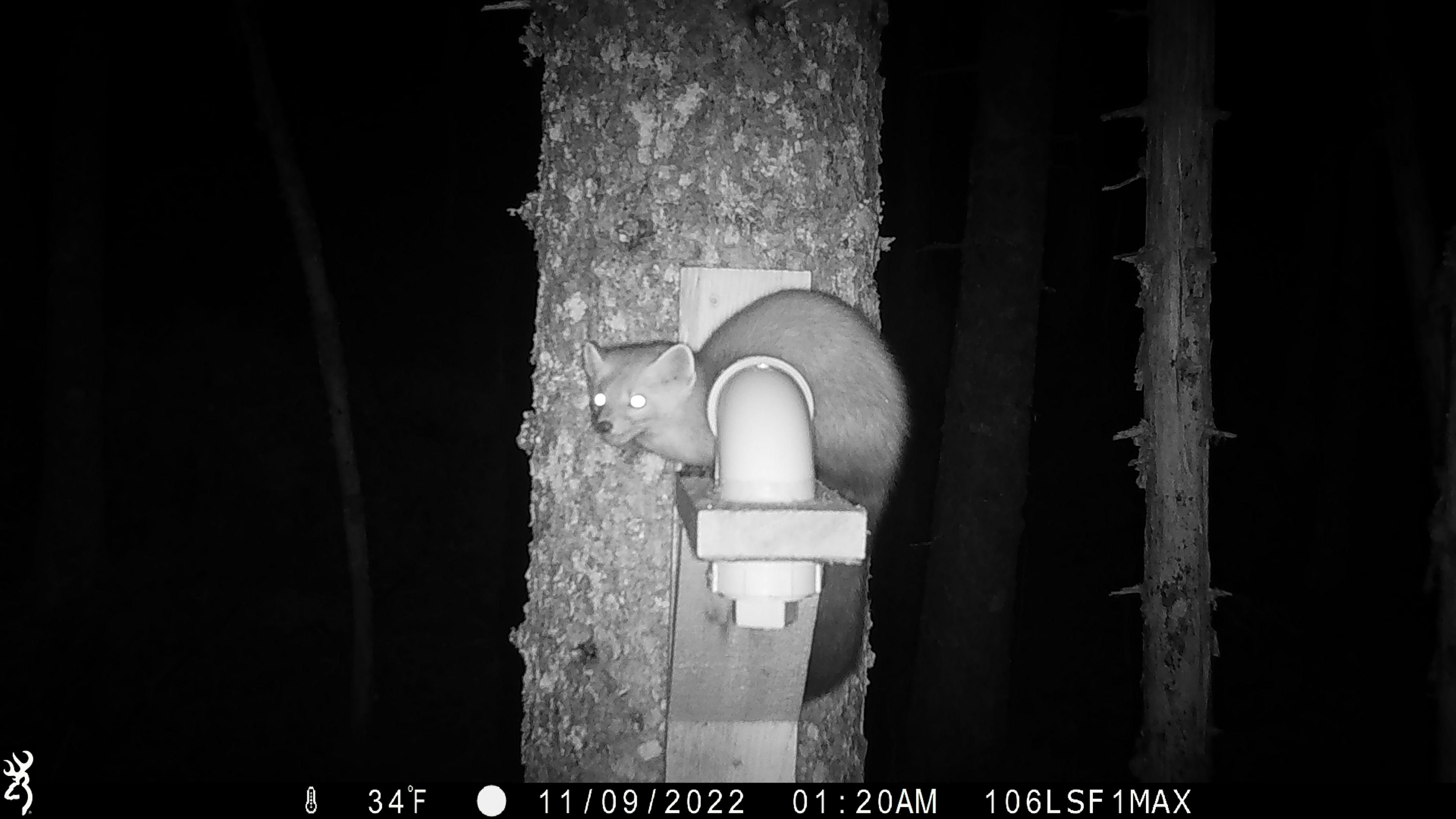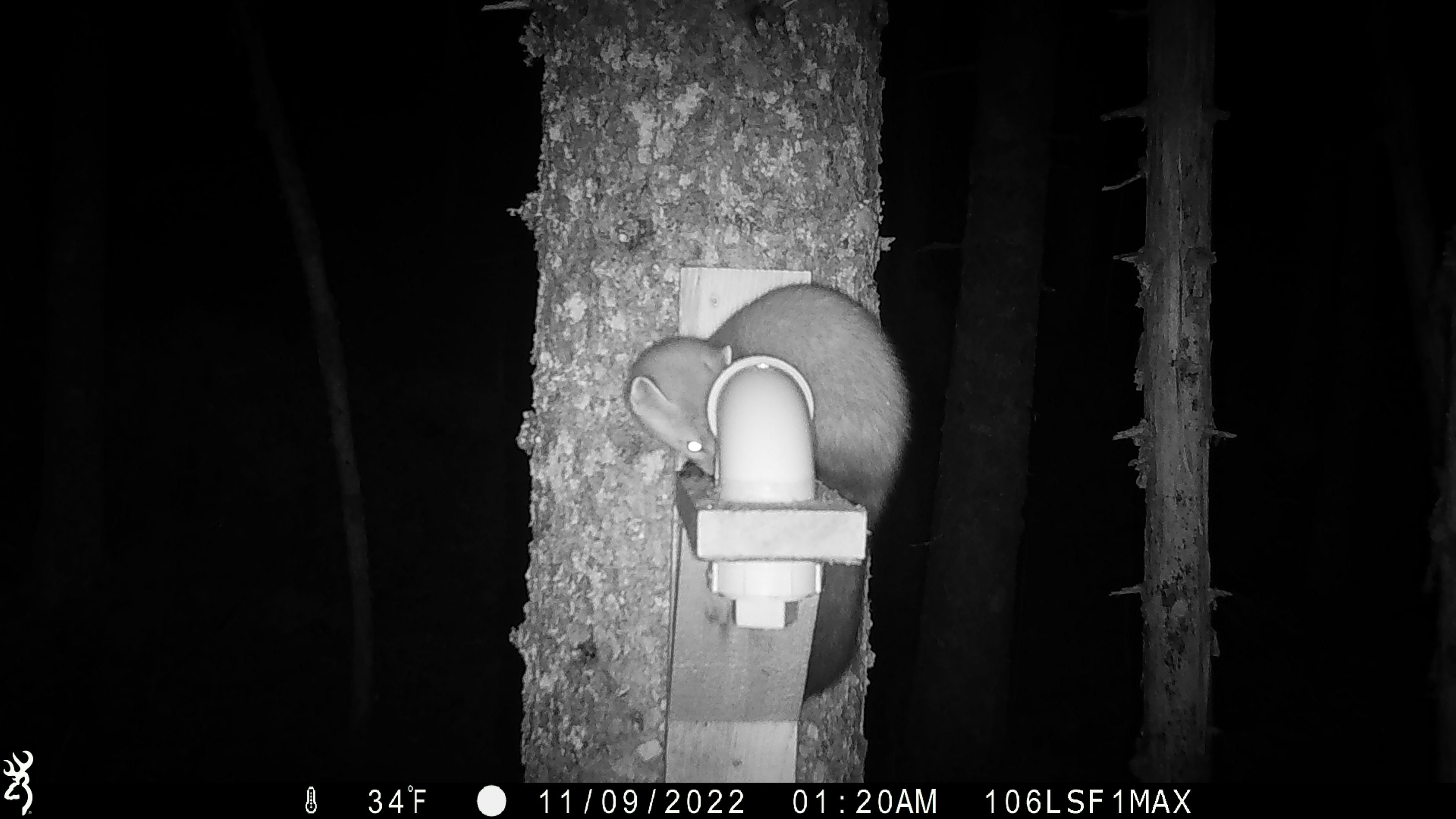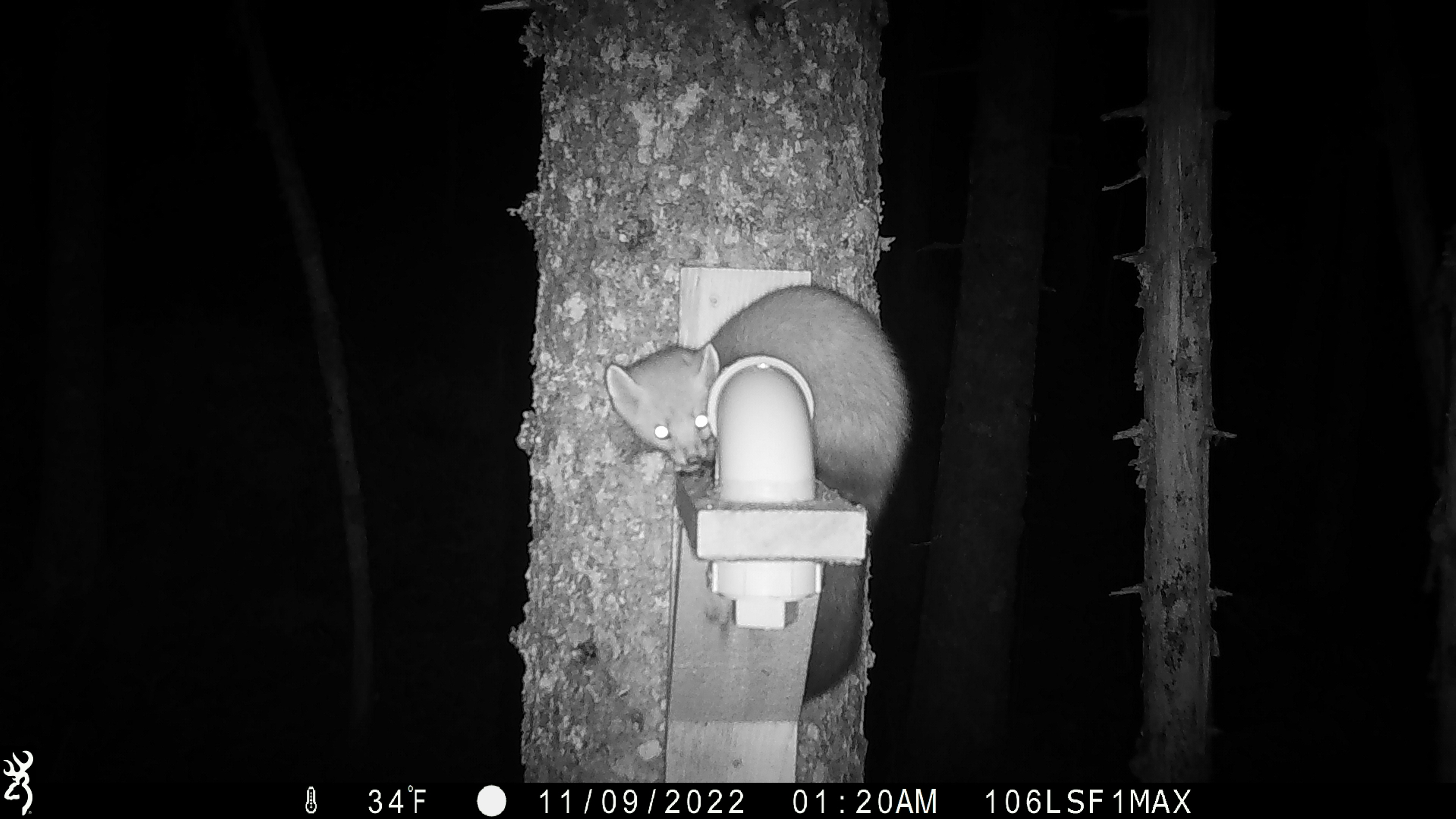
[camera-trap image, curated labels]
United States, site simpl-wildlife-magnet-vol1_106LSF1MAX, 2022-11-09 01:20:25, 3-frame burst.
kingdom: Animalia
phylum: Chordata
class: Mammalia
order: Carnivora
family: Mustelidae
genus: Martes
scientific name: Martes americana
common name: american marten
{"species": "american marten (Martes americana)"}